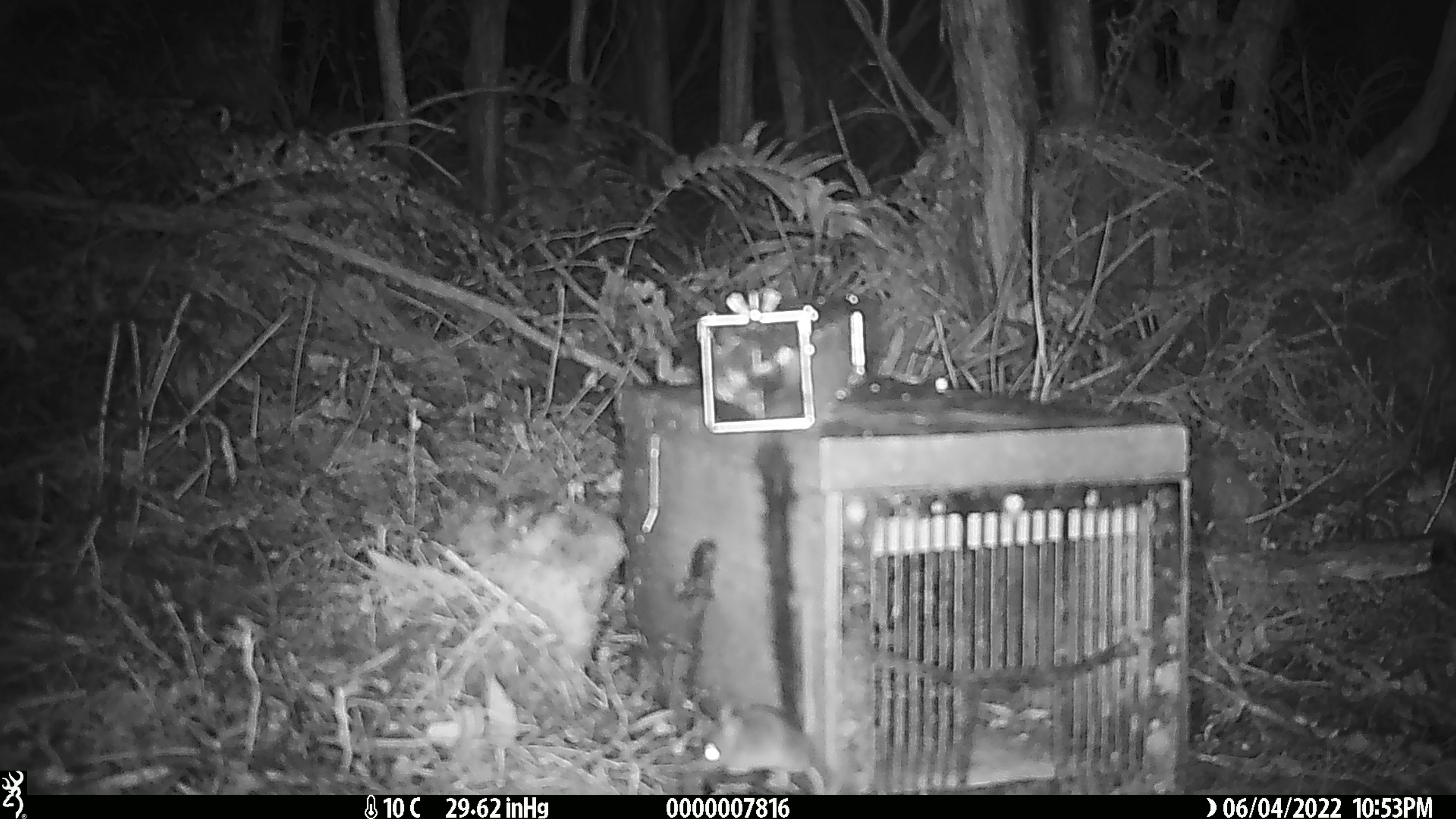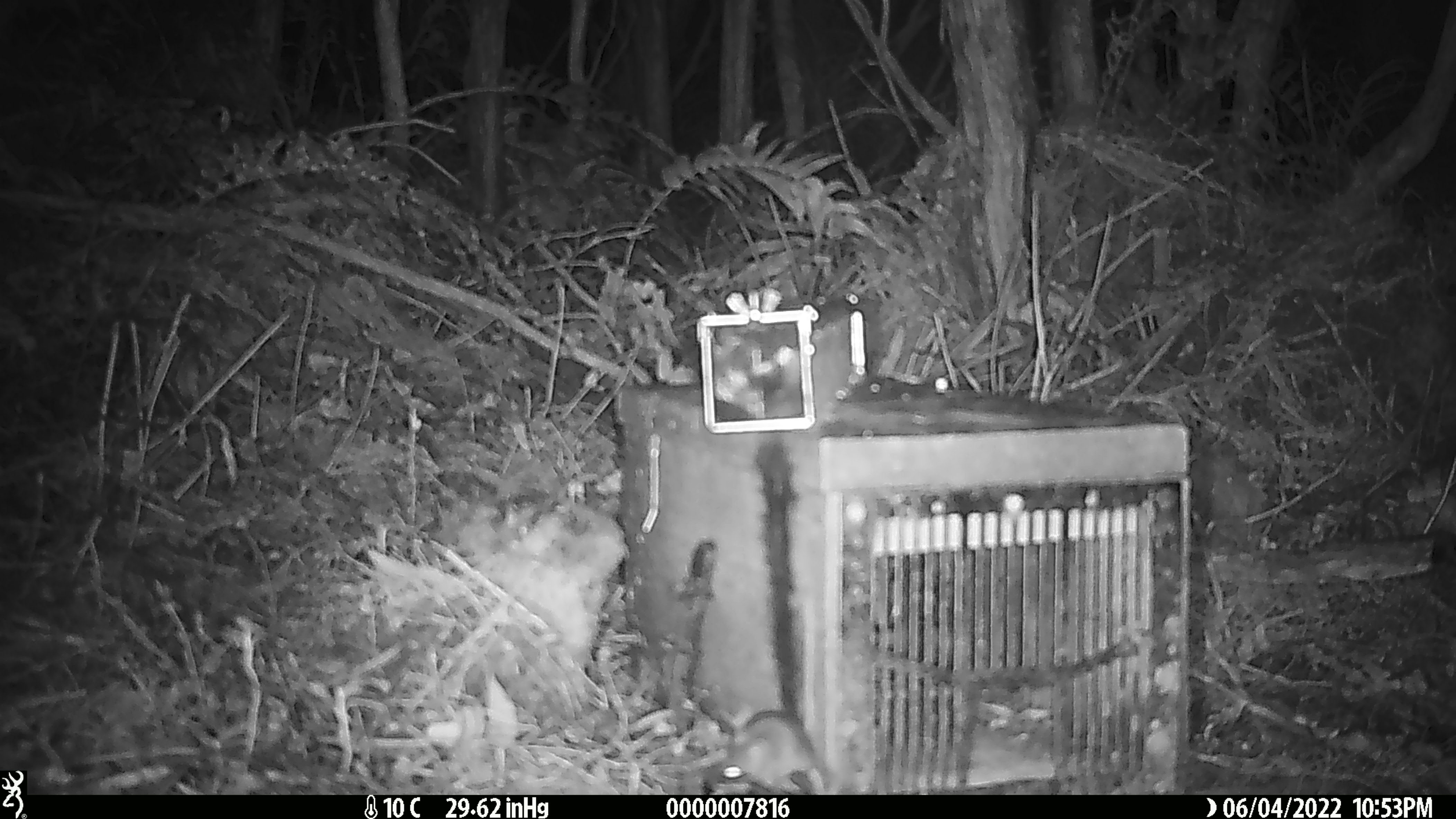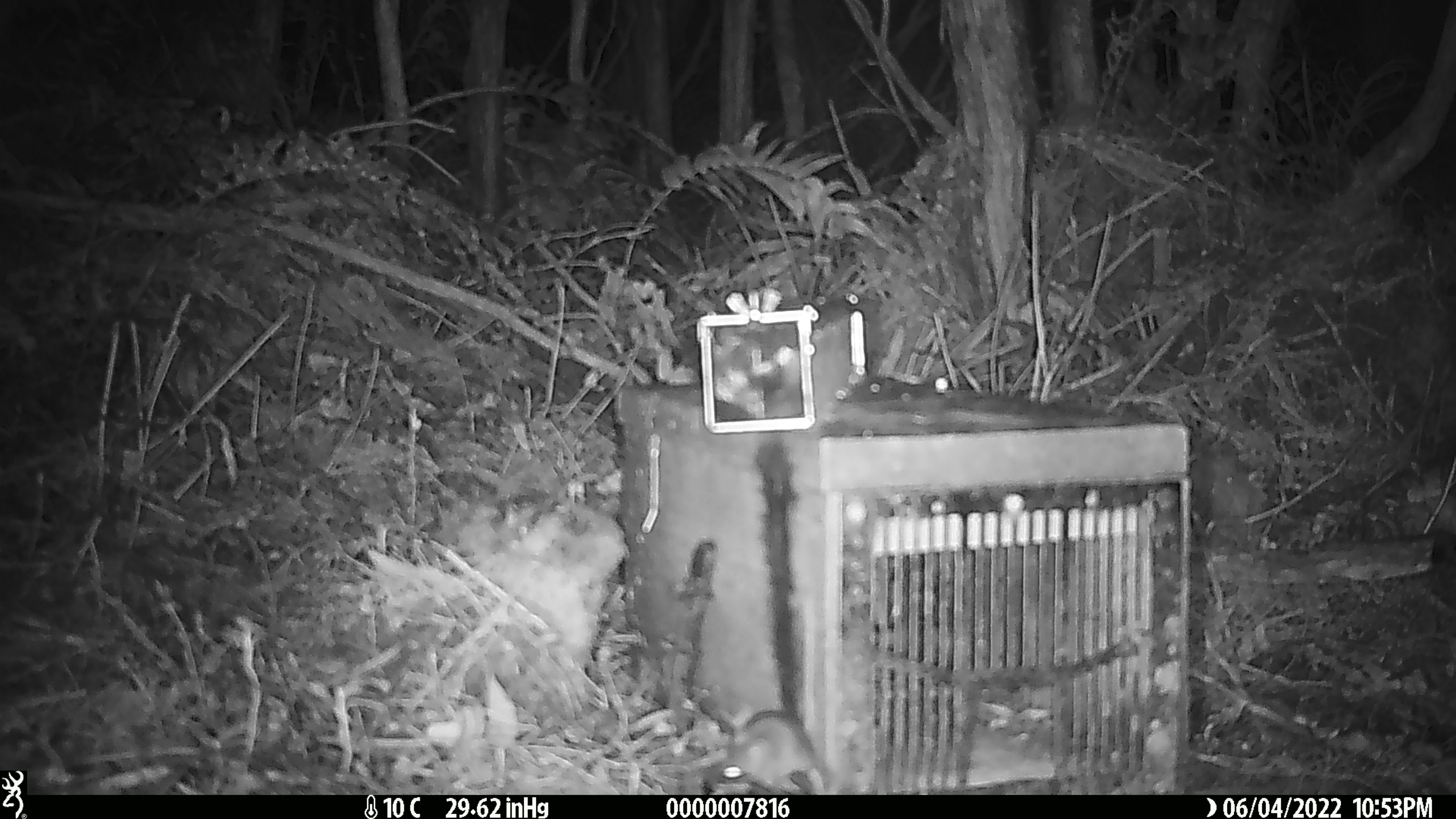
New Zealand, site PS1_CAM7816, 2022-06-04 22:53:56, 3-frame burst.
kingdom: Animalia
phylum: Chordata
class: Mammalia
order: Rodentia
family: Muridae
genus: Mus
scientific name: Mus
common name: mouse